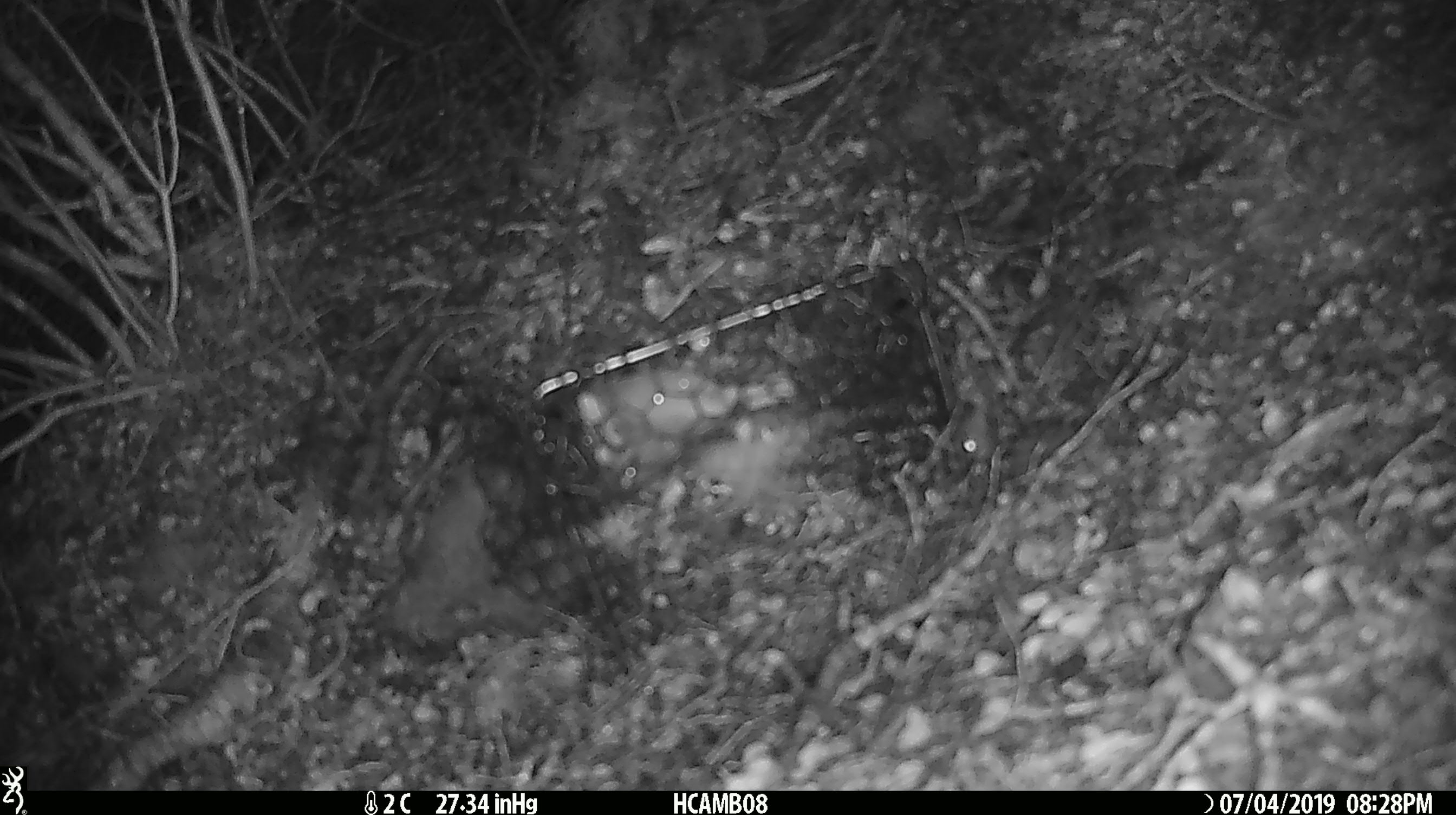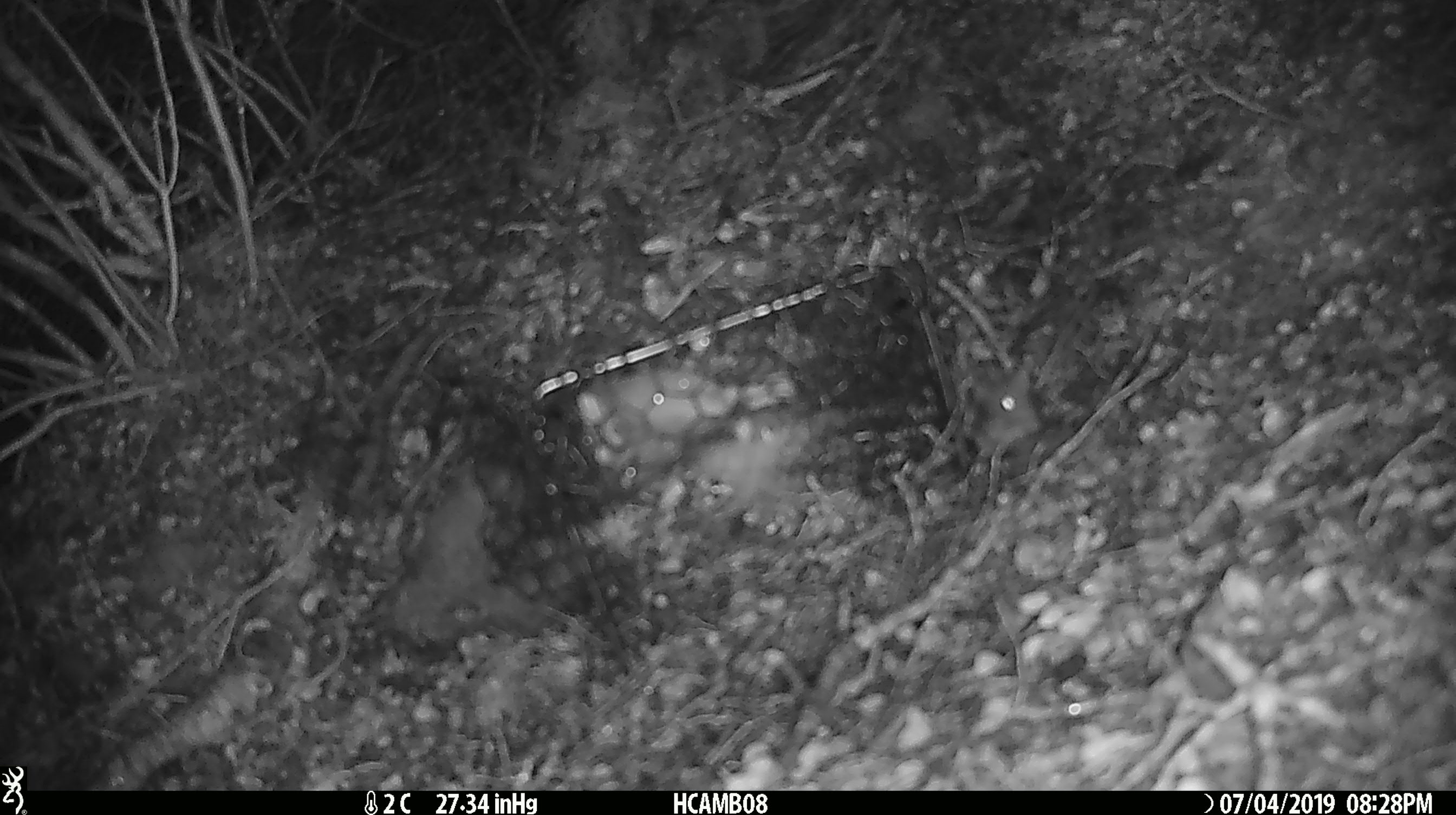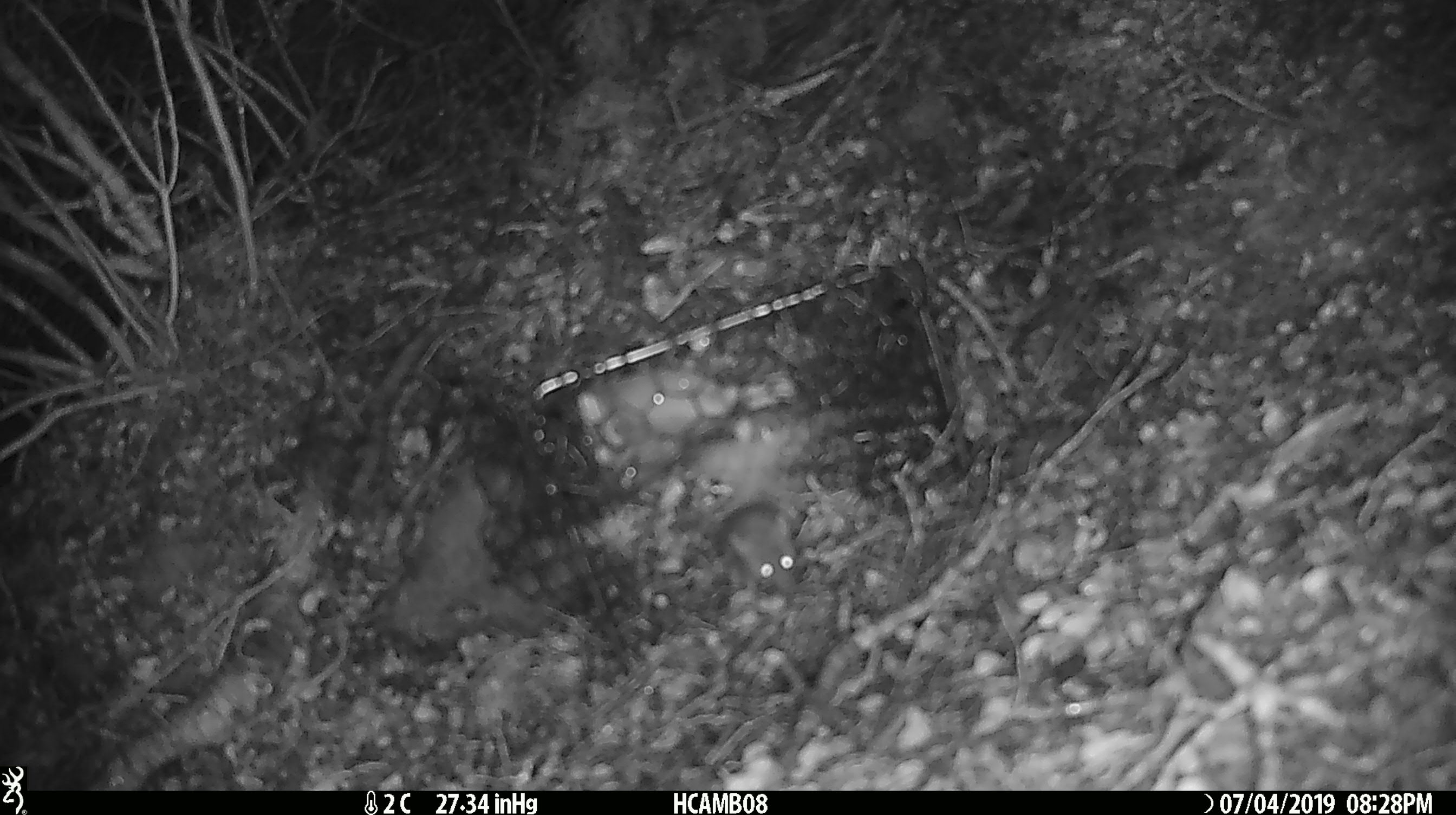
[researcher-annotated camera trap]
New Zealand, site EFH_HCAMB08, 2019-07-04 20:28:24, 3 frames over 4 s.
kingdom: Animalia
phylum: Chordata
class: Mammalia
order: Rodentia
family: Muridae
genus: Mus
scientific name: Mus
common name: mouse